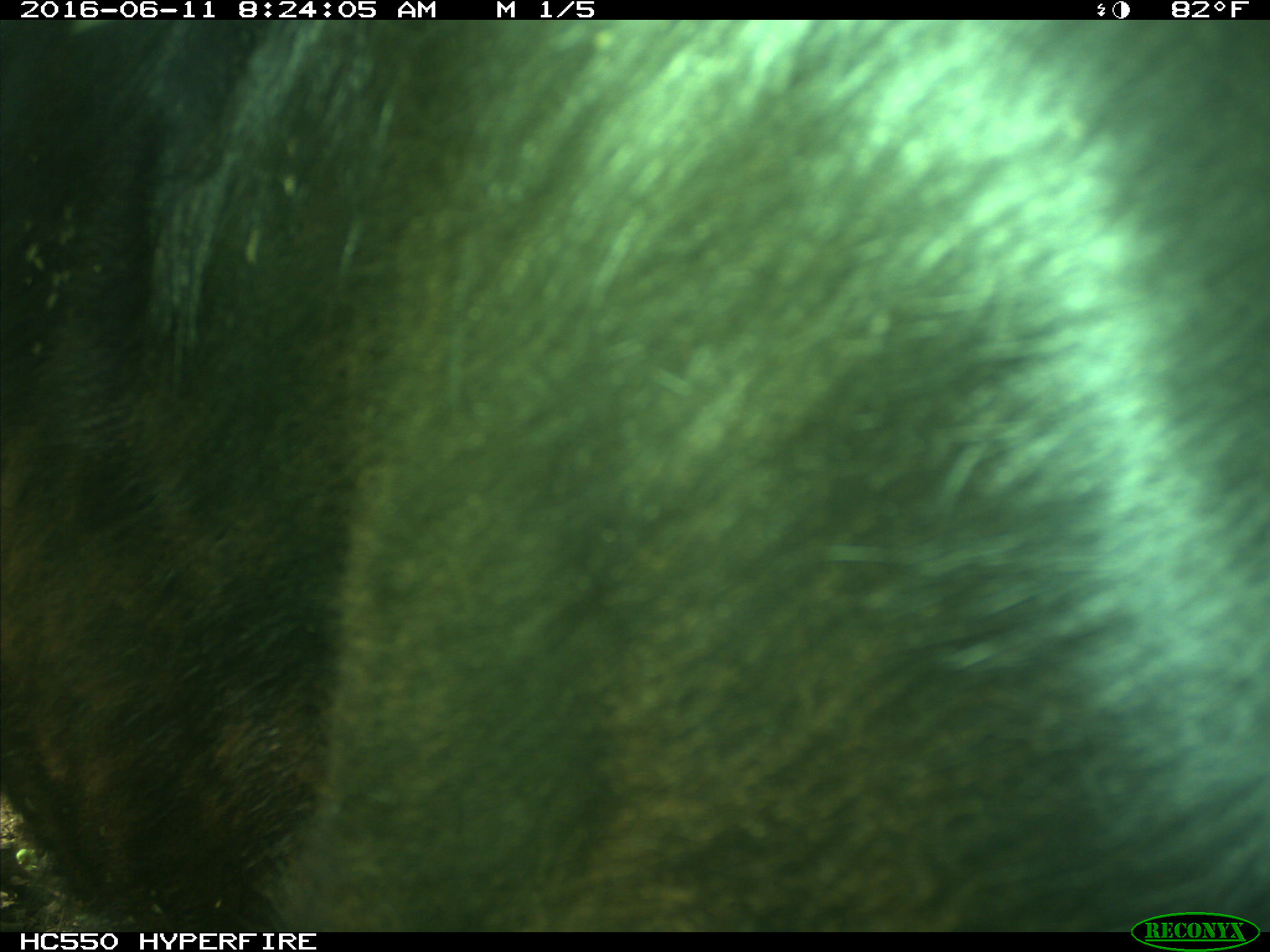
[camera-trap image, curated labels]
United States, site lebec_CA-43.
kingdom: Animalia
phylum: Chordata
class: Mammalia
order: Artiodactyla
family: Bovidae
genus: Bos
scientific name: Bos taurus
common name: domestic cow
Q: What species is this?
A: Bos taurus (domestic cow).